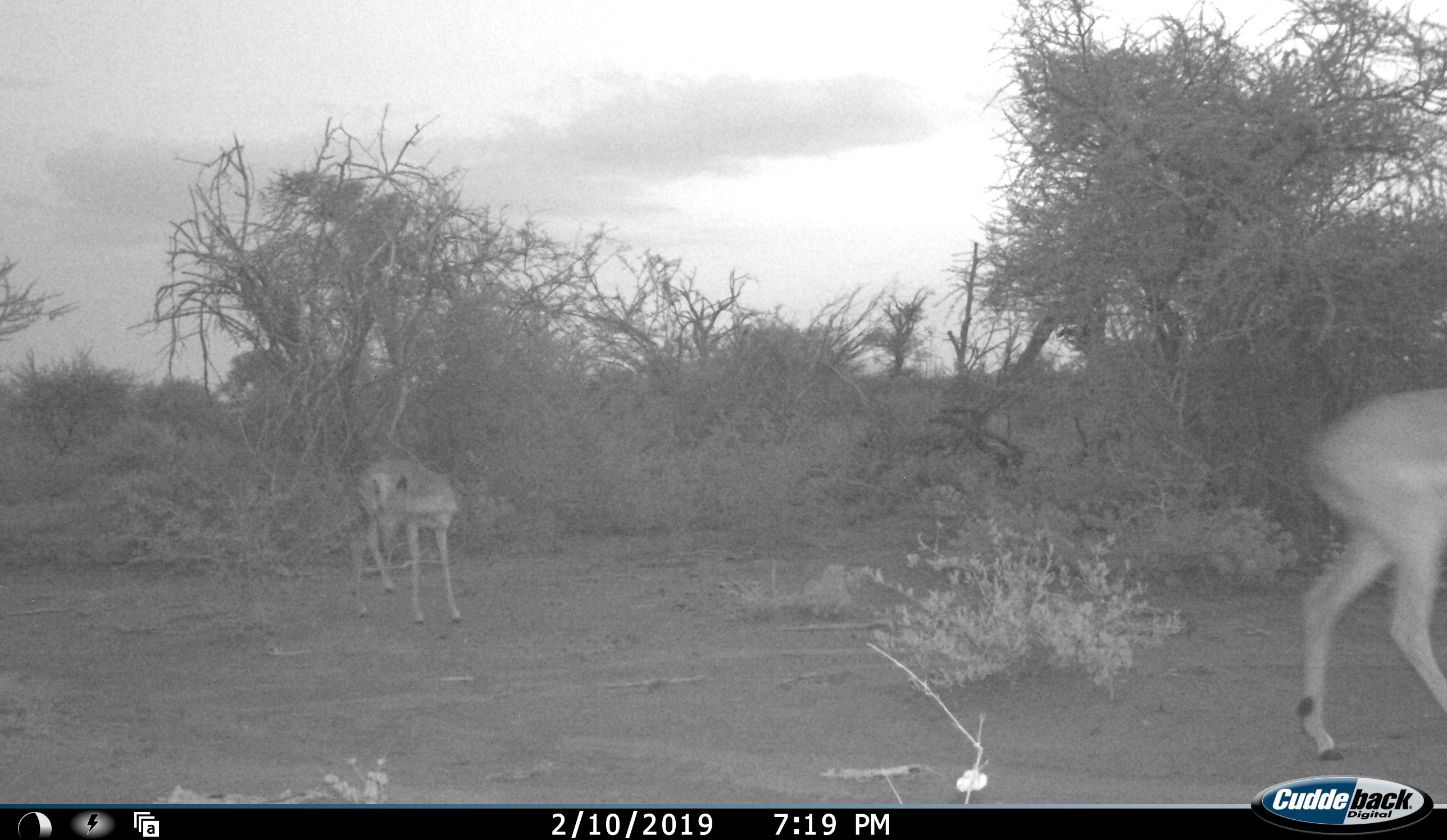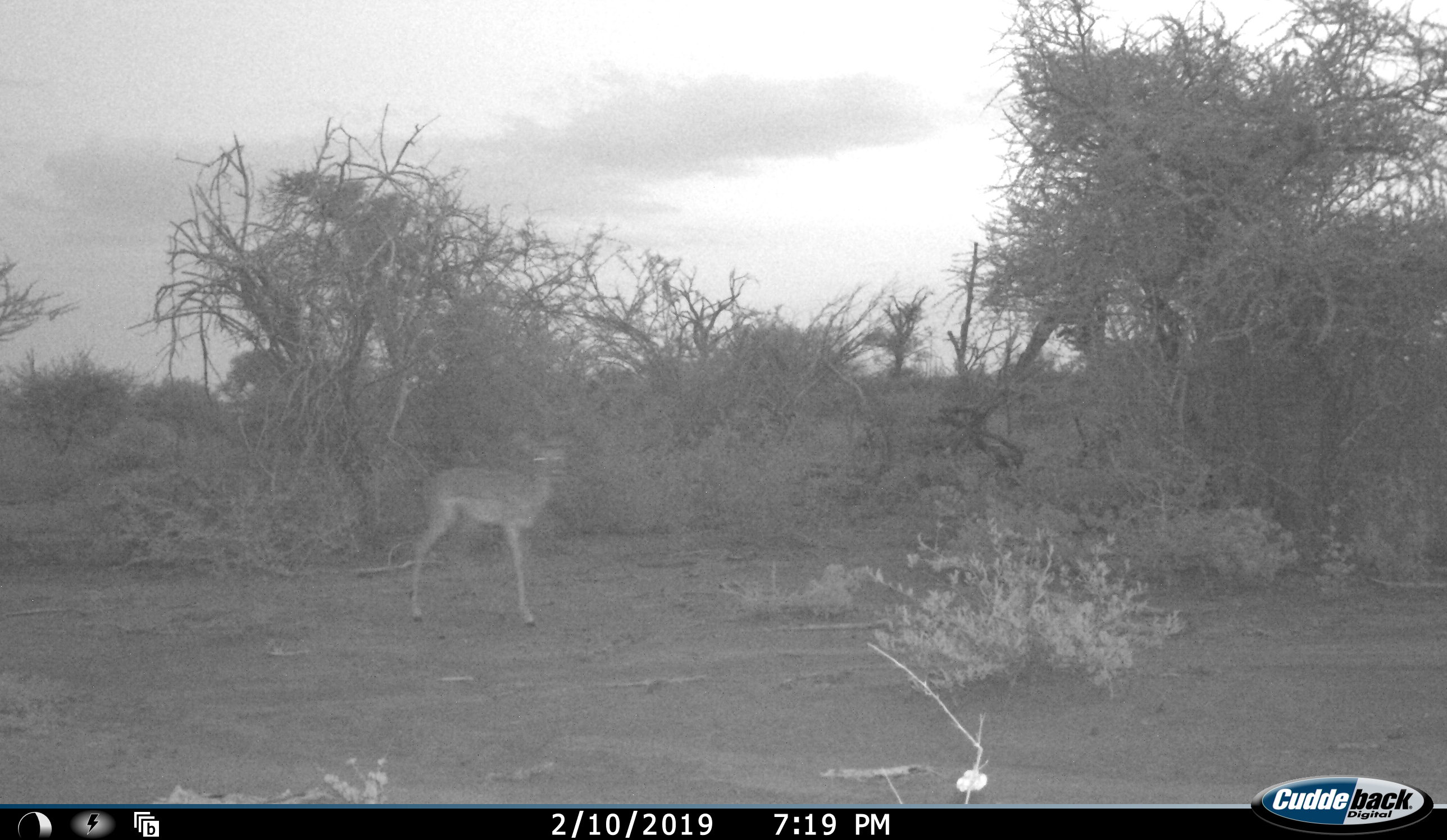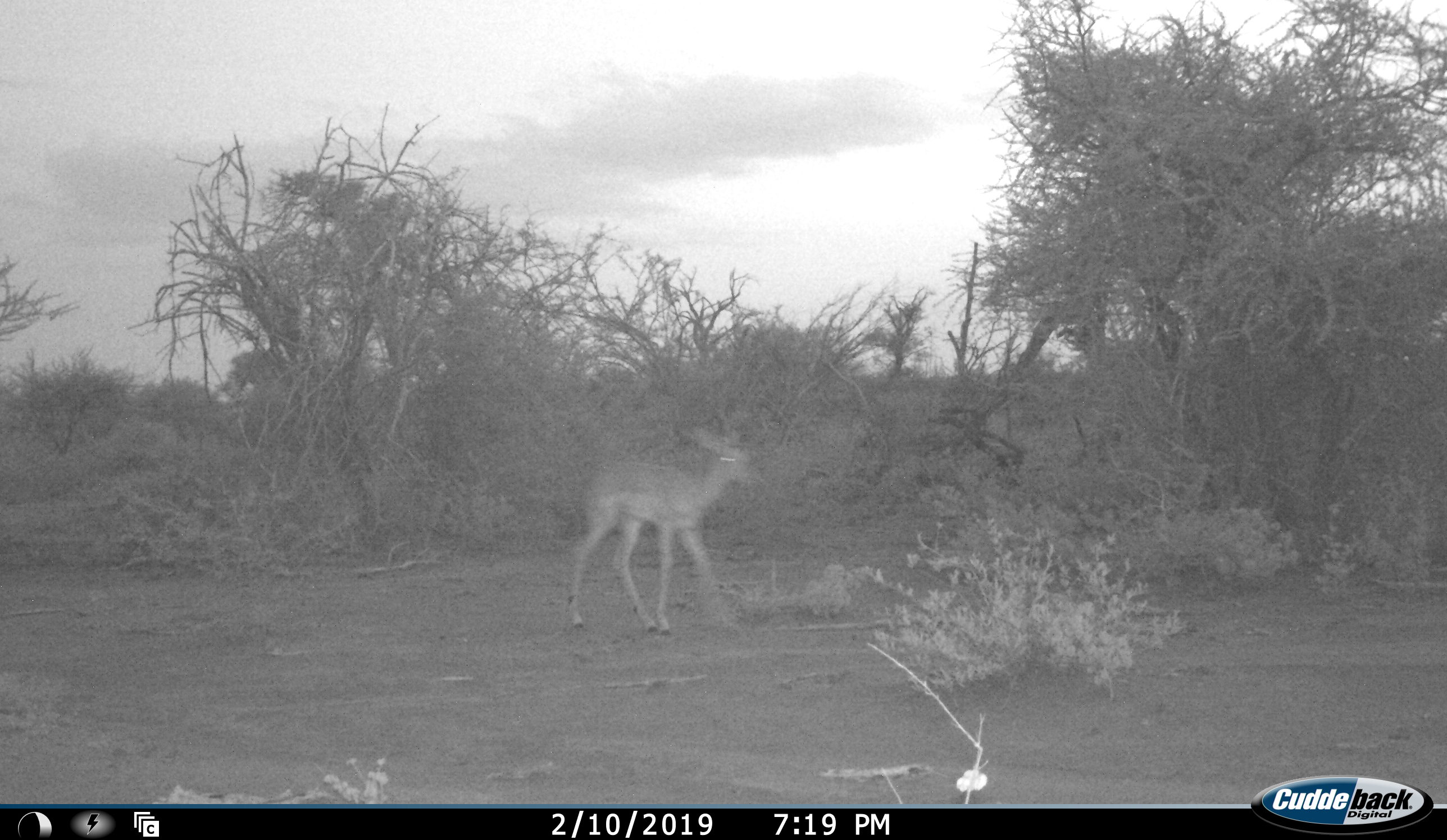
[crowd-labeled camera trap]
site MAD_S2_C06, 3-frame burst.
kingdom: Animalia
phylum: Chordata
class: Mammalia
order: Artiodactyla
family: Bovidae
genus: Aepyceros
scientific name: Aepyceros melampus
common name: impala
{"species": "impala (Aepyceros melampus)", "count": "2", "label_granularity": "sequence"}